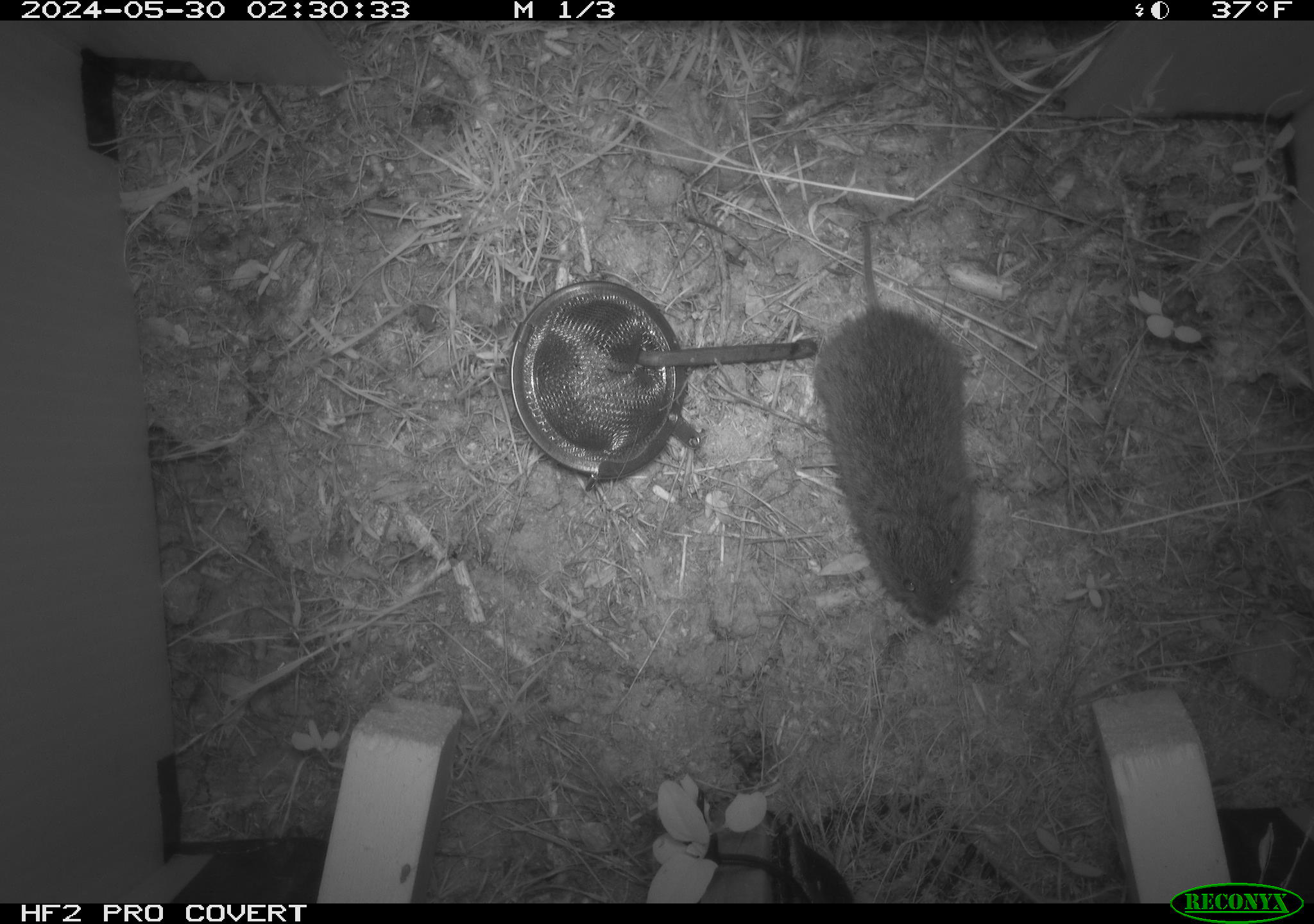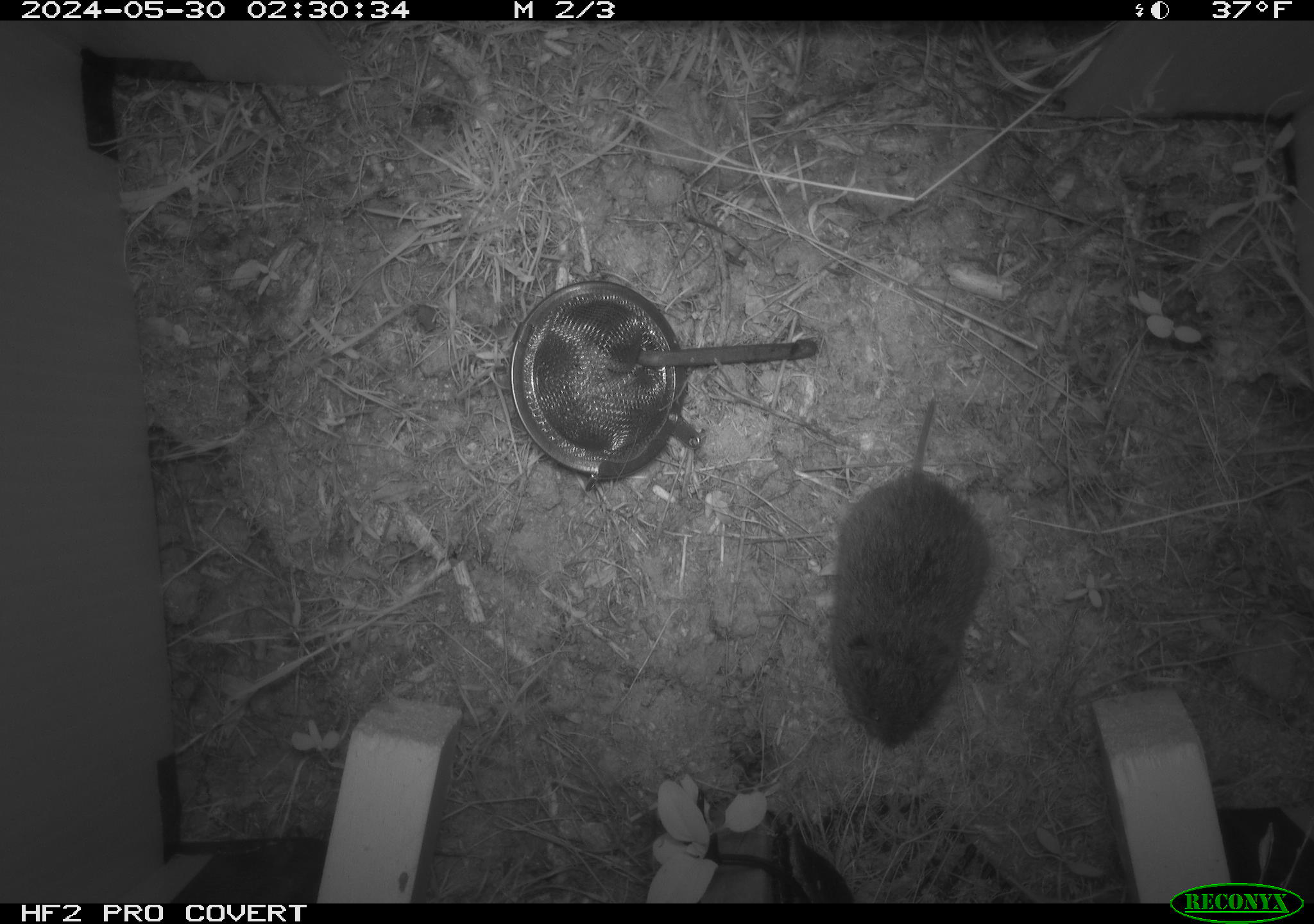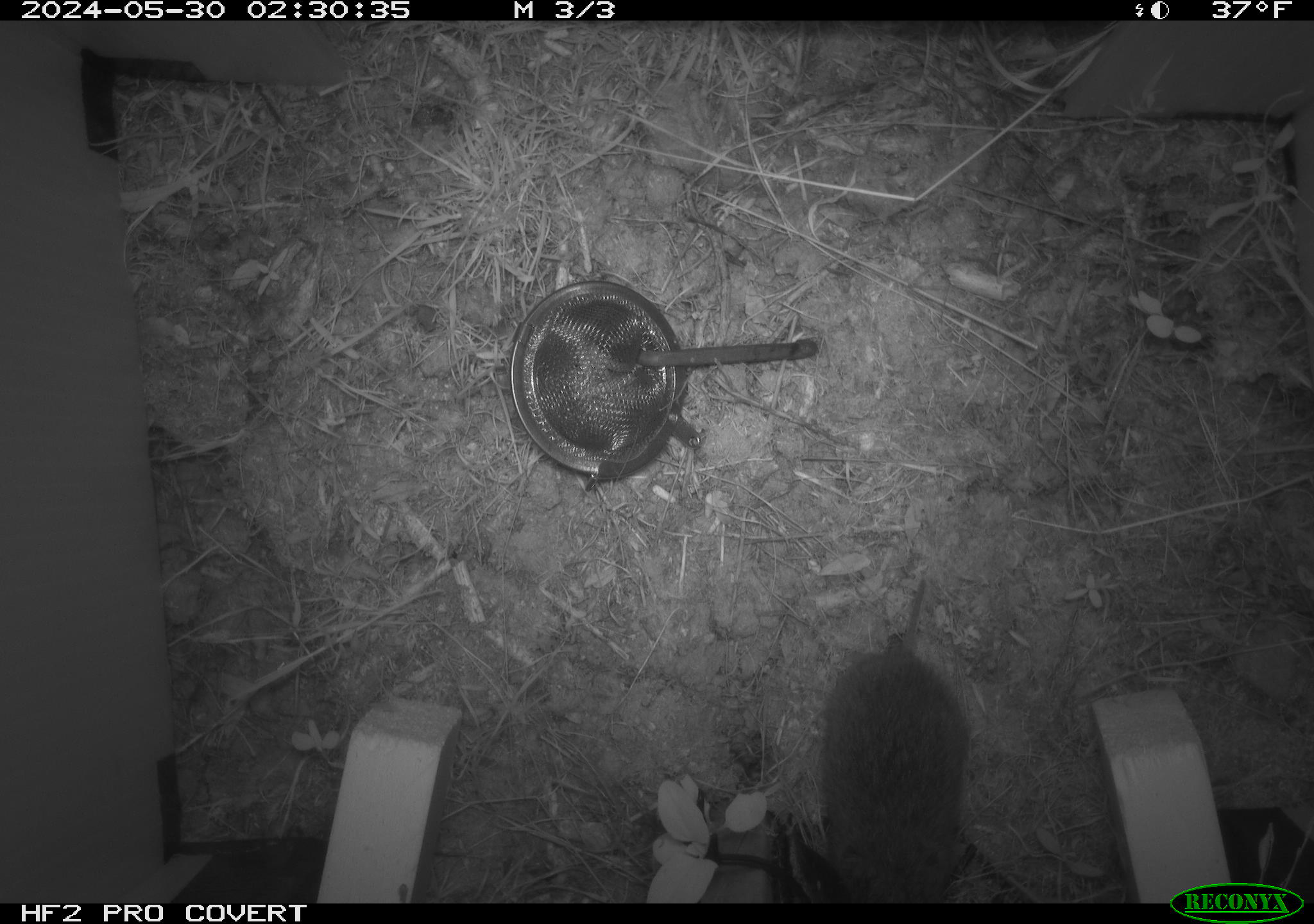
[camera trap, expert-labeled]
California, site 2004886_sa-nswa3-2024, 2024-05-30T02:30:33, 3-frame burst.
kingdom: Animalia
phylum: Chordata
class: Mammalia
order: Rodentia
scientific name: Rodentia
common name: rodent